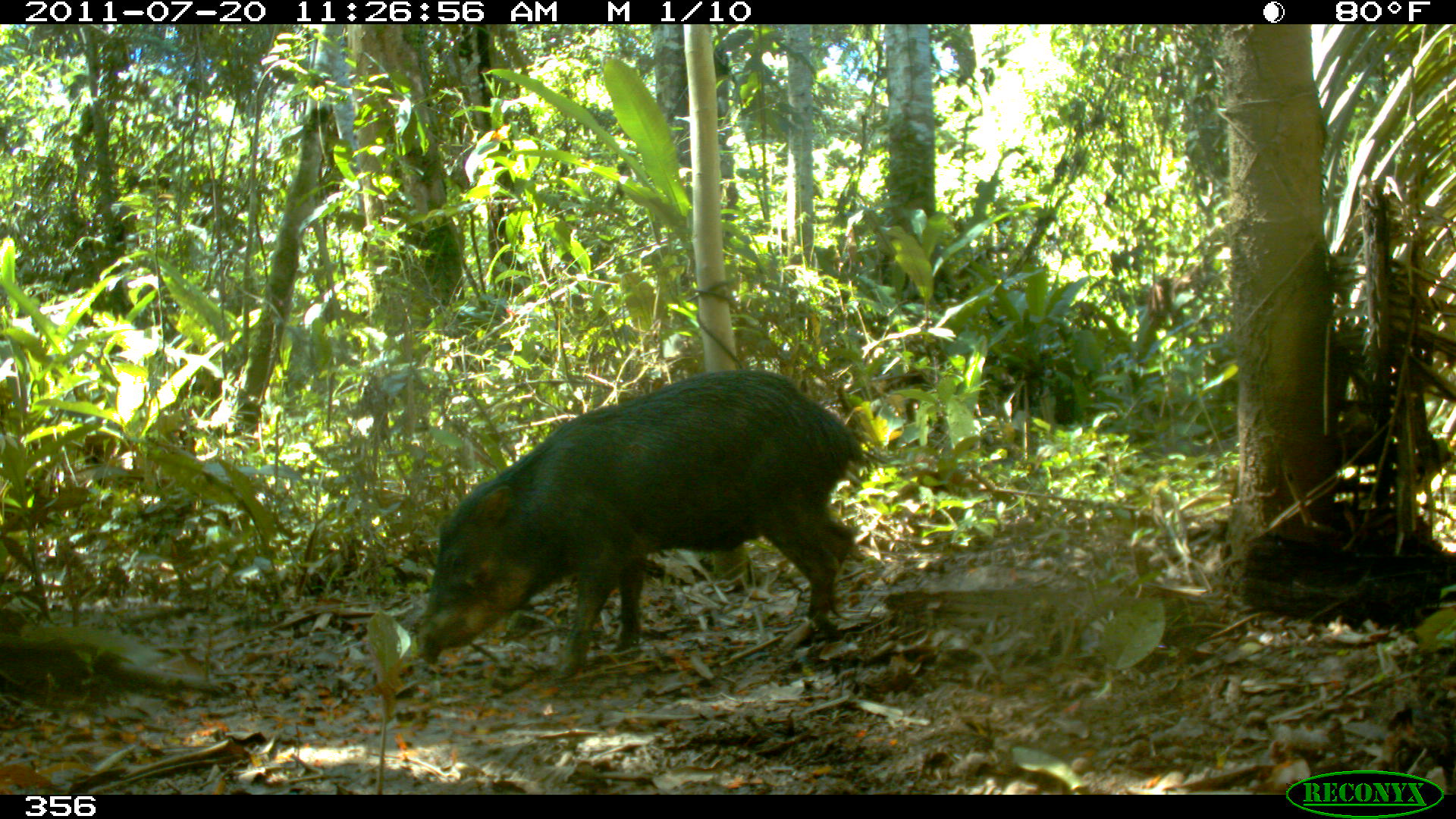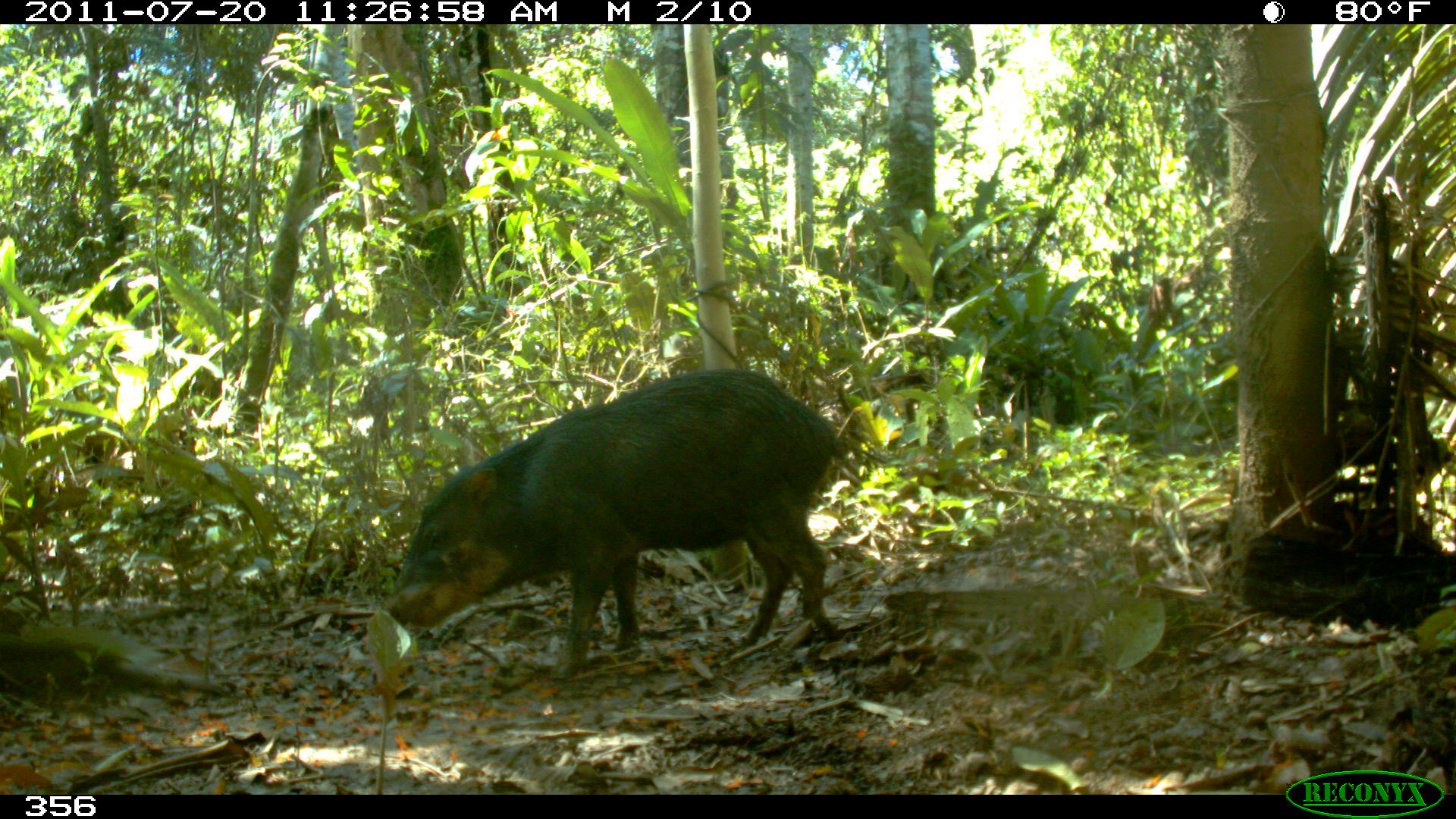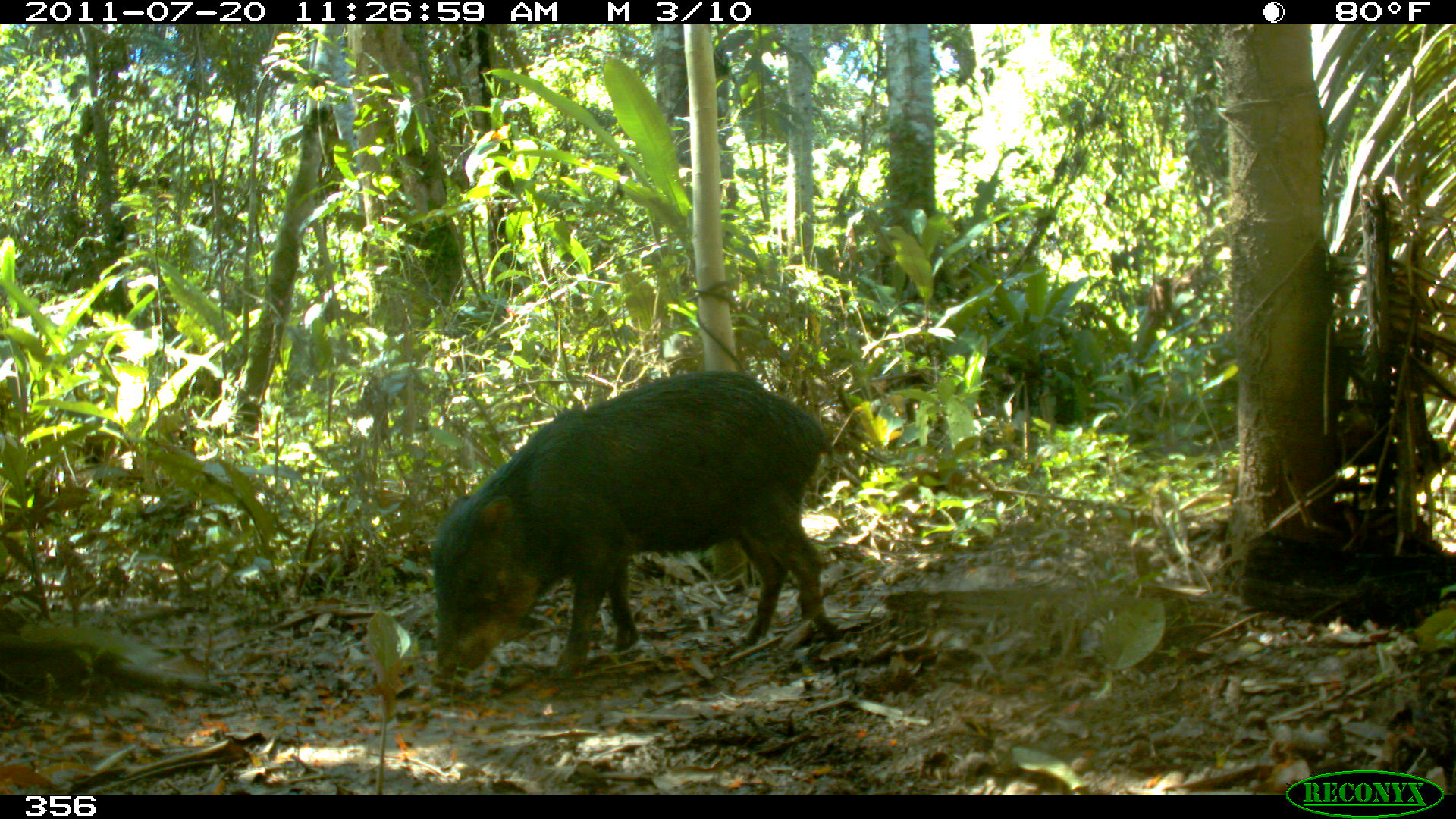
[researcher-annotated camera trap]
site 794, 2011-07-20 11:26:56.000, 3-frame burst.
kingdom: Animalia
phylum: Chordata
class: Mammalia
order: Artiodactyla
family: Tayassuidae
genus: Tayassu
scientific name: Tayassu pecari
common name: white-lipped peccary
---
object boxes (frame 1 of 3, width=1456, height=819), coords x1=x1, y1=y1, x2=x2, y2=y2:
tayassu pecari: x1=414, y1=364, x2=863, y2=680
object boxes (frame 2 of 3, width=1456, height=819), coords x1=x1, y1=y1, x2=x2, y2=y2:
tayassu pecari: x1=380, y1=364, x2=848, y2=676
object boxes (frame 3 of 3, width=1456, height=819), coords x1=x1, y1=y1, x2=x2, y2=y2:
tayassu pecari: x1=429, y1=369, x2=833, y2=683